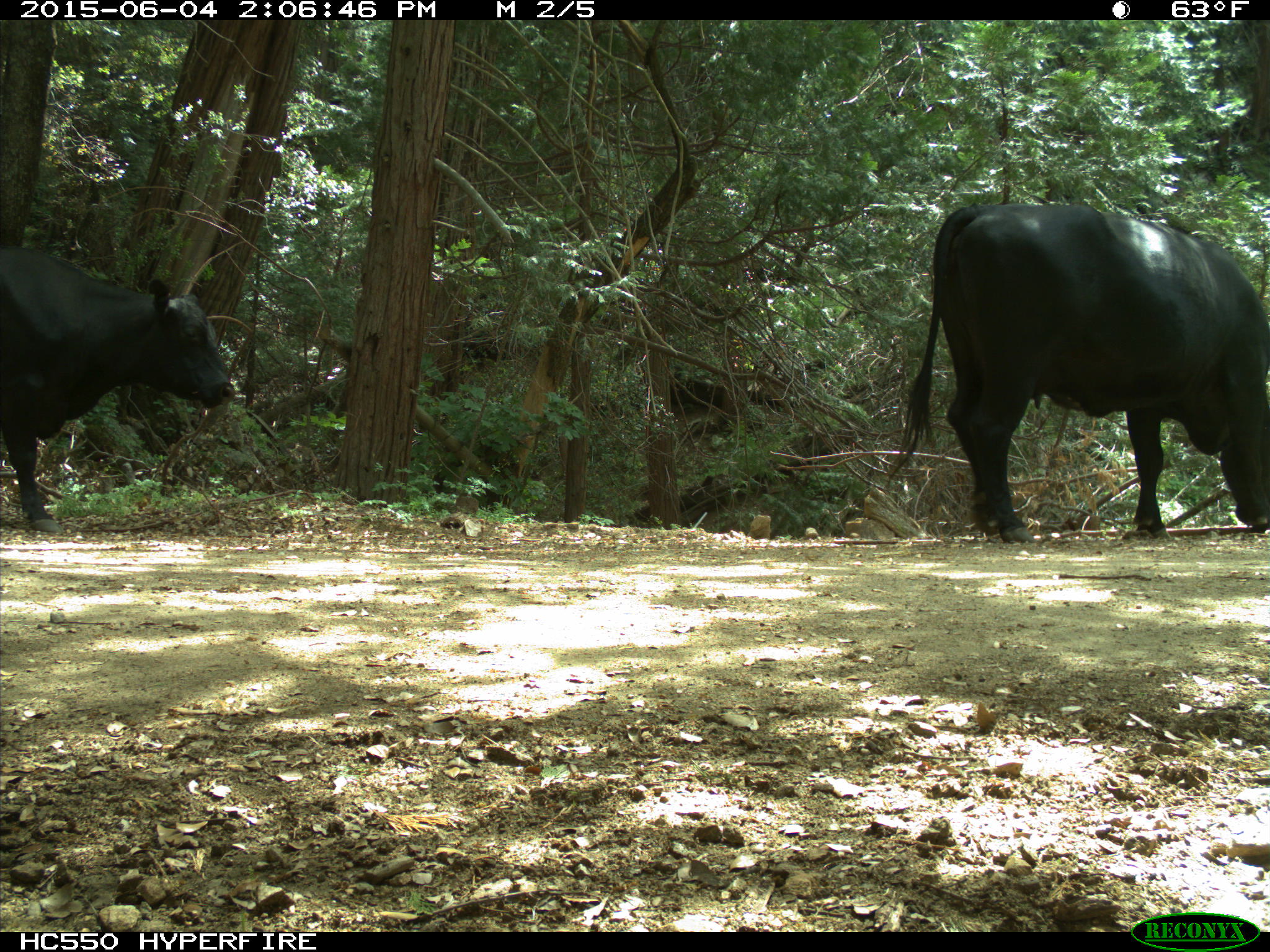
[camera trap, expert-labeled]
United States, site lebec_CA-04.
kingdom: Animalia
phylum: Chordata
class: Mammalia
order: Artiodactyla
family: Bovidae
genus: Bos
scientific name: Bos taurus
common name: domestic cow